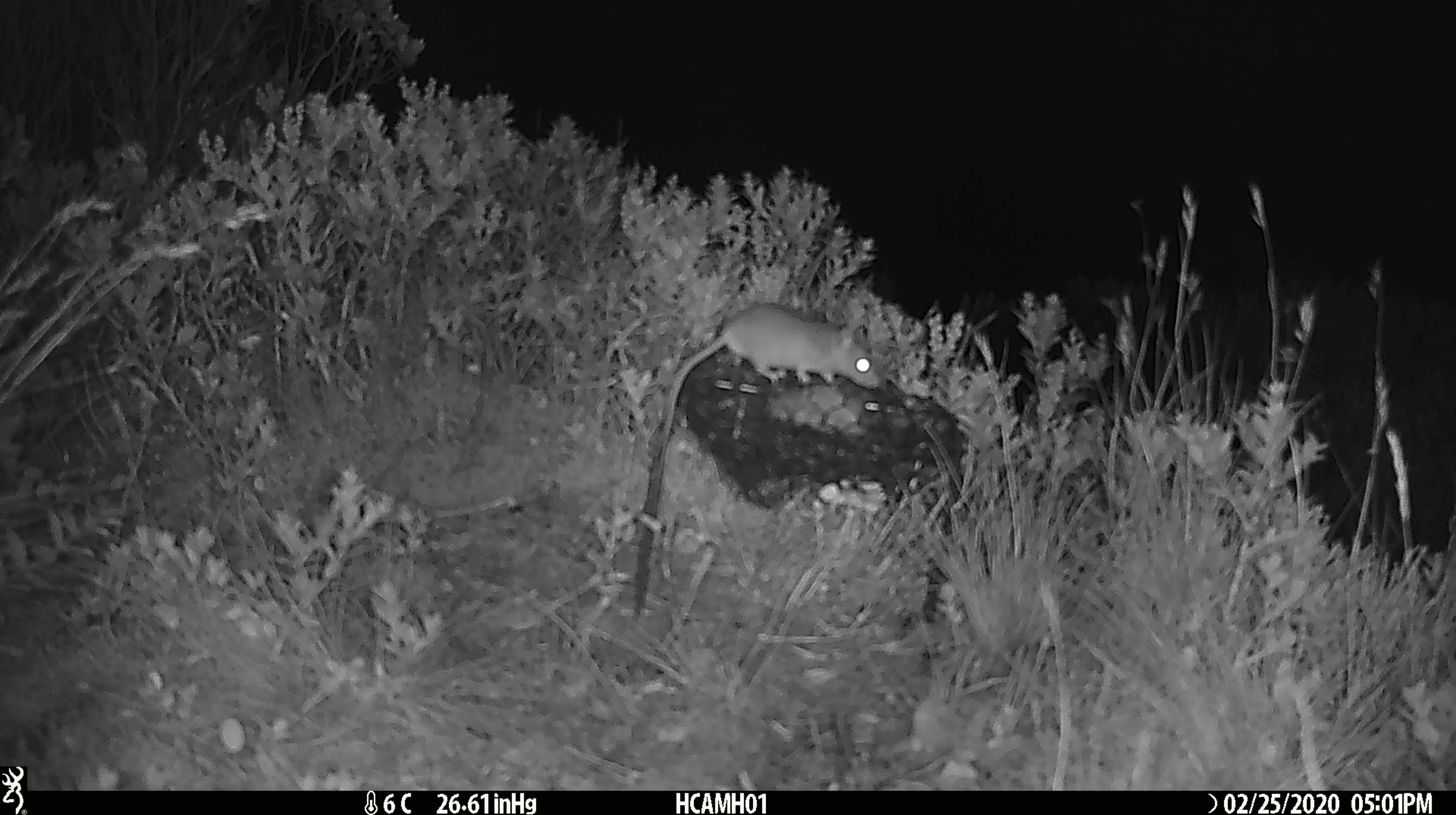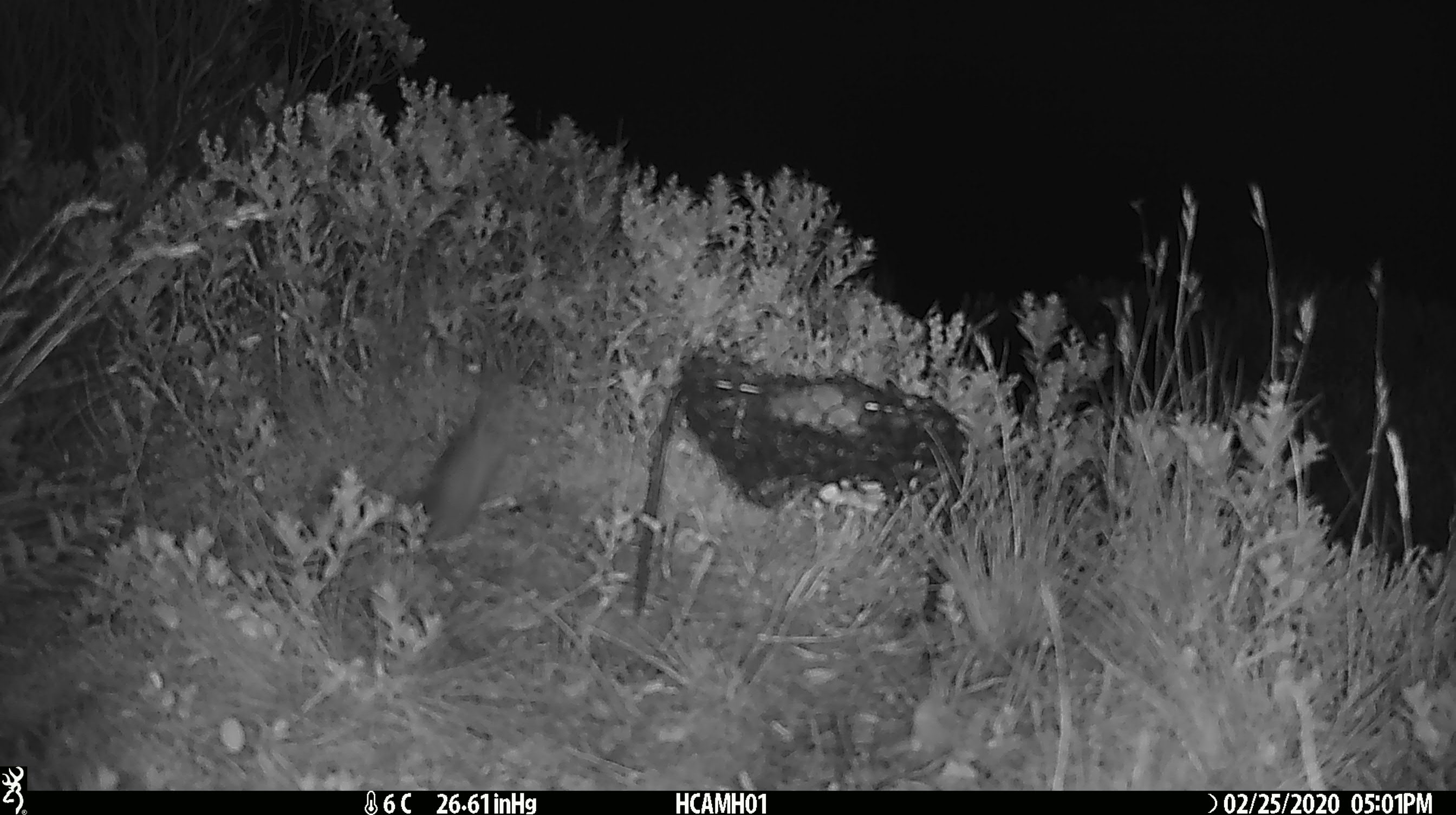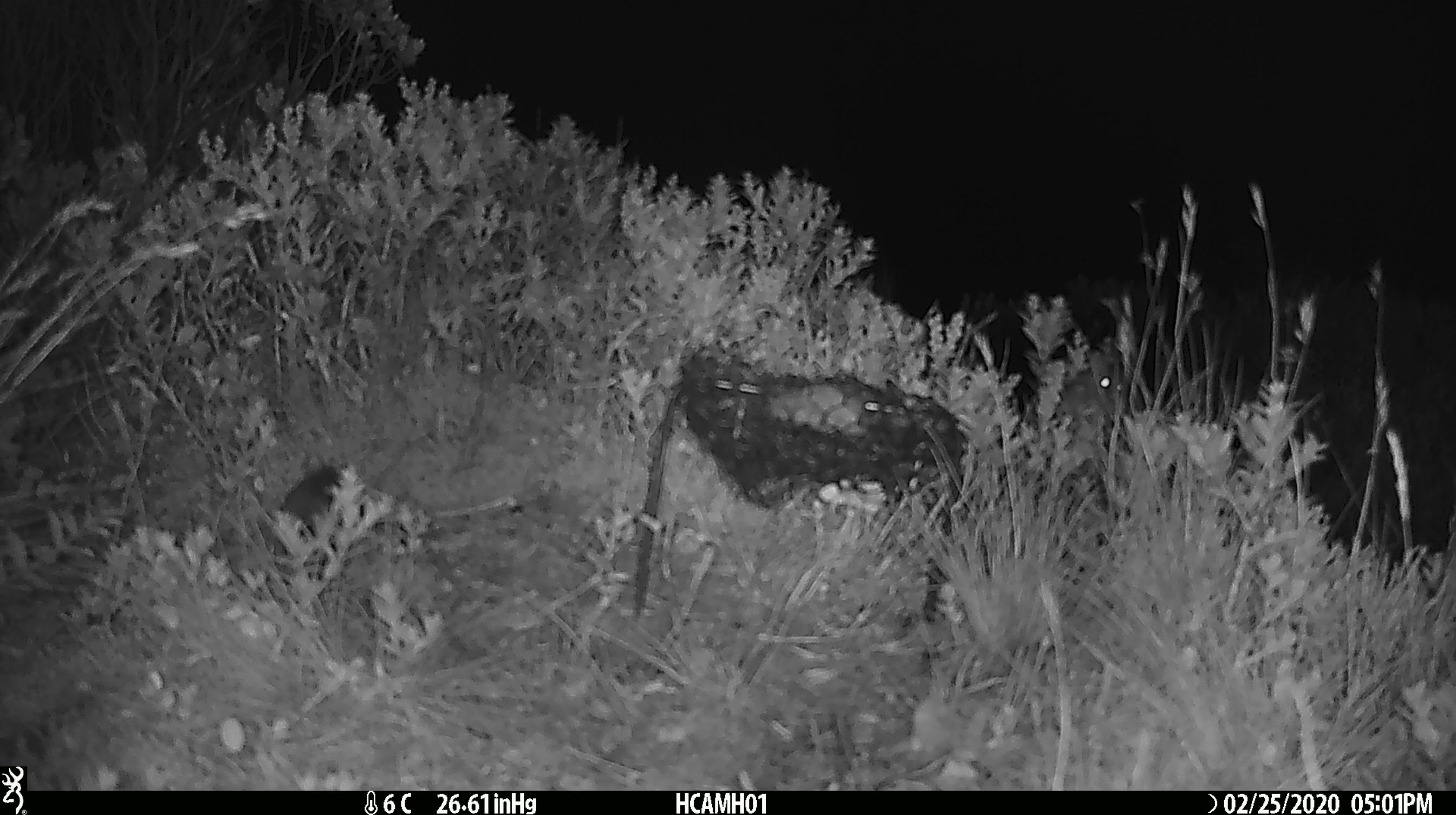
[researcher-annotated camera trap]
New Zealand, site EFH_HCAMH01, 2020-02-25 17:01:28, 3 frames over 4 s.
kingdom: Animalia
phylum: Chordata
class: Mammalia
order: Rodentia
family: Muridae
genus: Mus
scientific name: Mus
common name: mouse